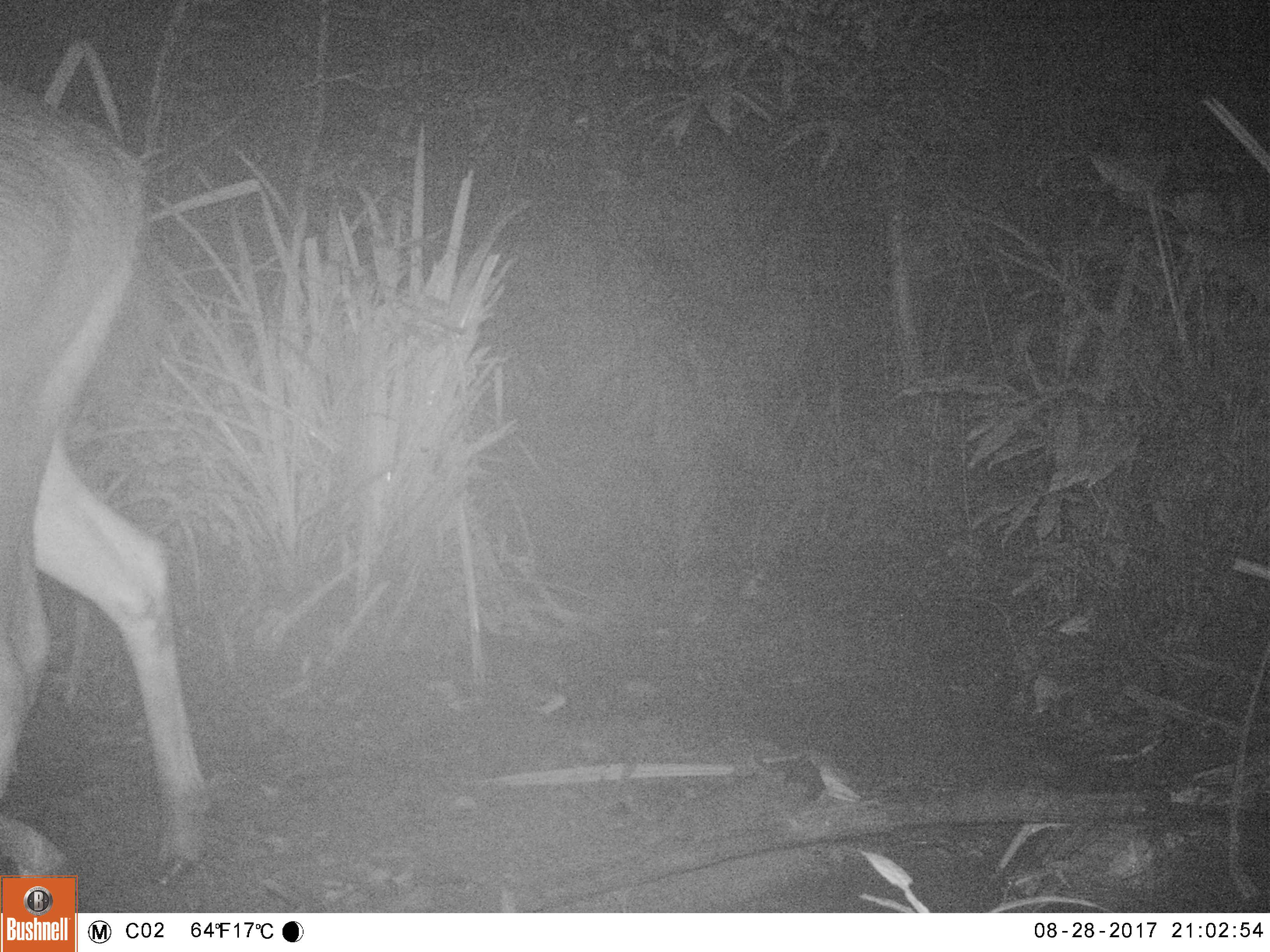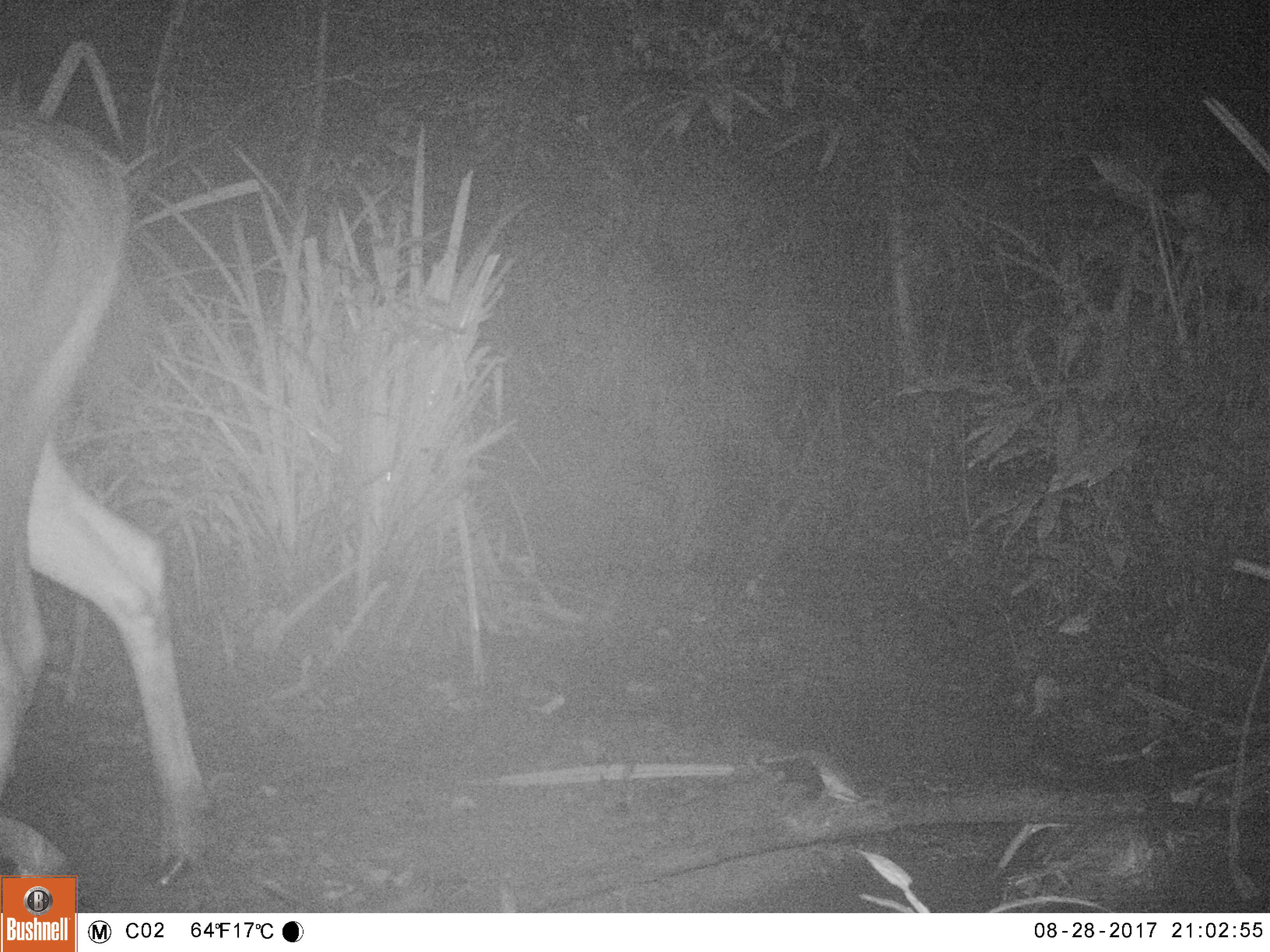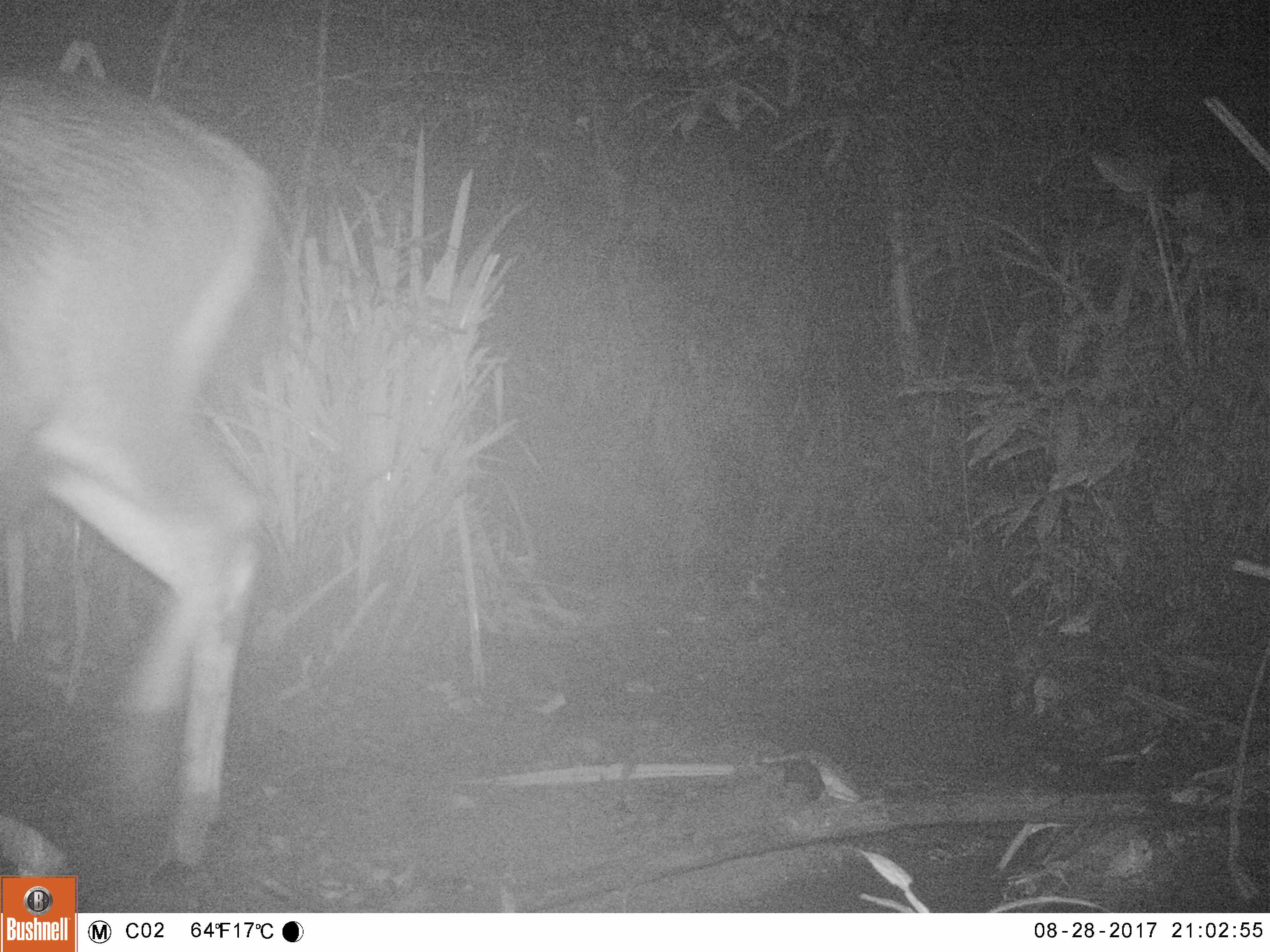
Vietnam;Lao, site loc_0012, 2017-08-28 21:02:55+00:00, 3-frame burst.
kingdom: Animalia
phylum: Chordata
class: Mammalia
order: Artiodactyla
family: Cervidae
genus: Rusa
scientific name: Rusa unicolor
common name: sambar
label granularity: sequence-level